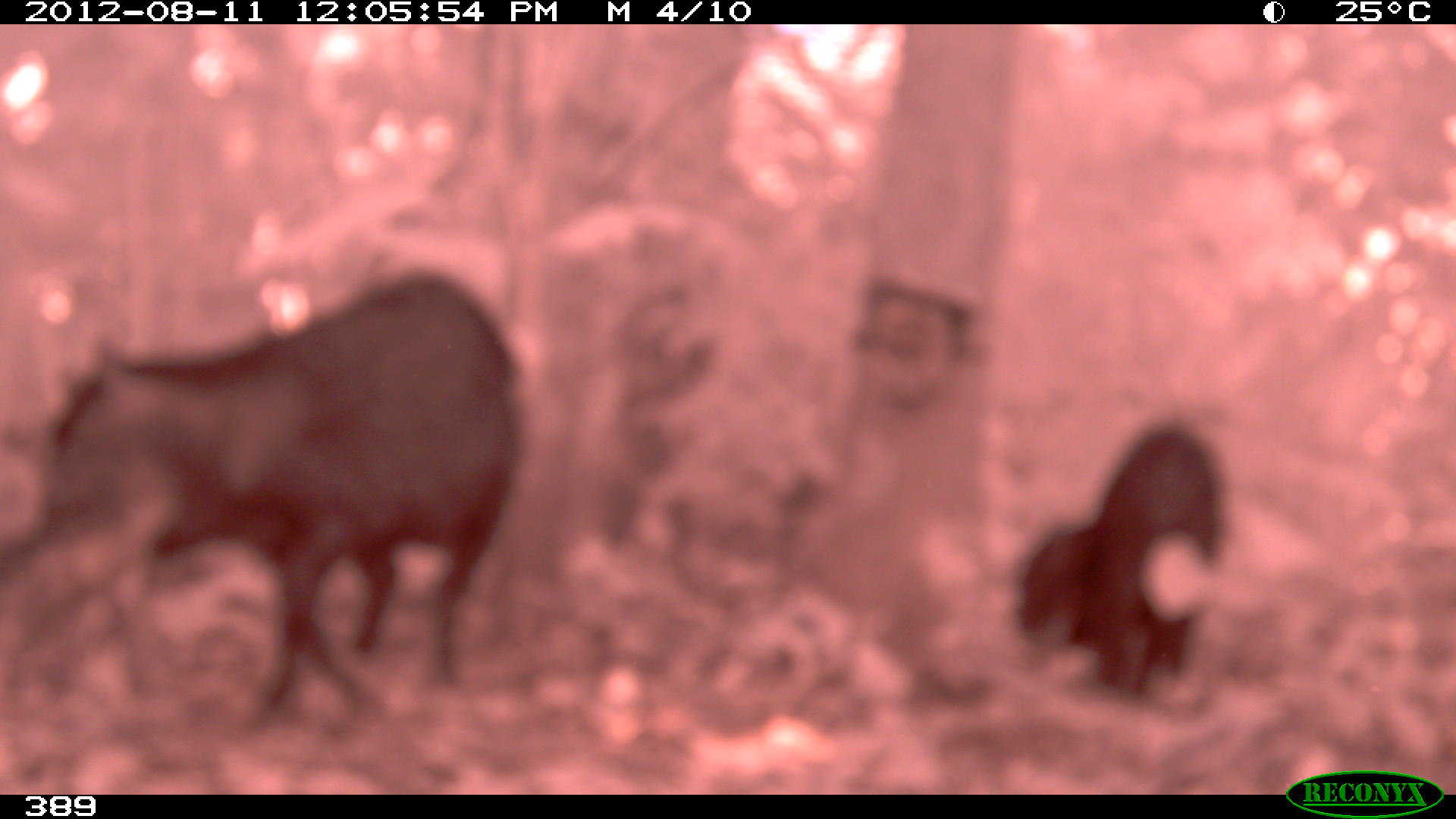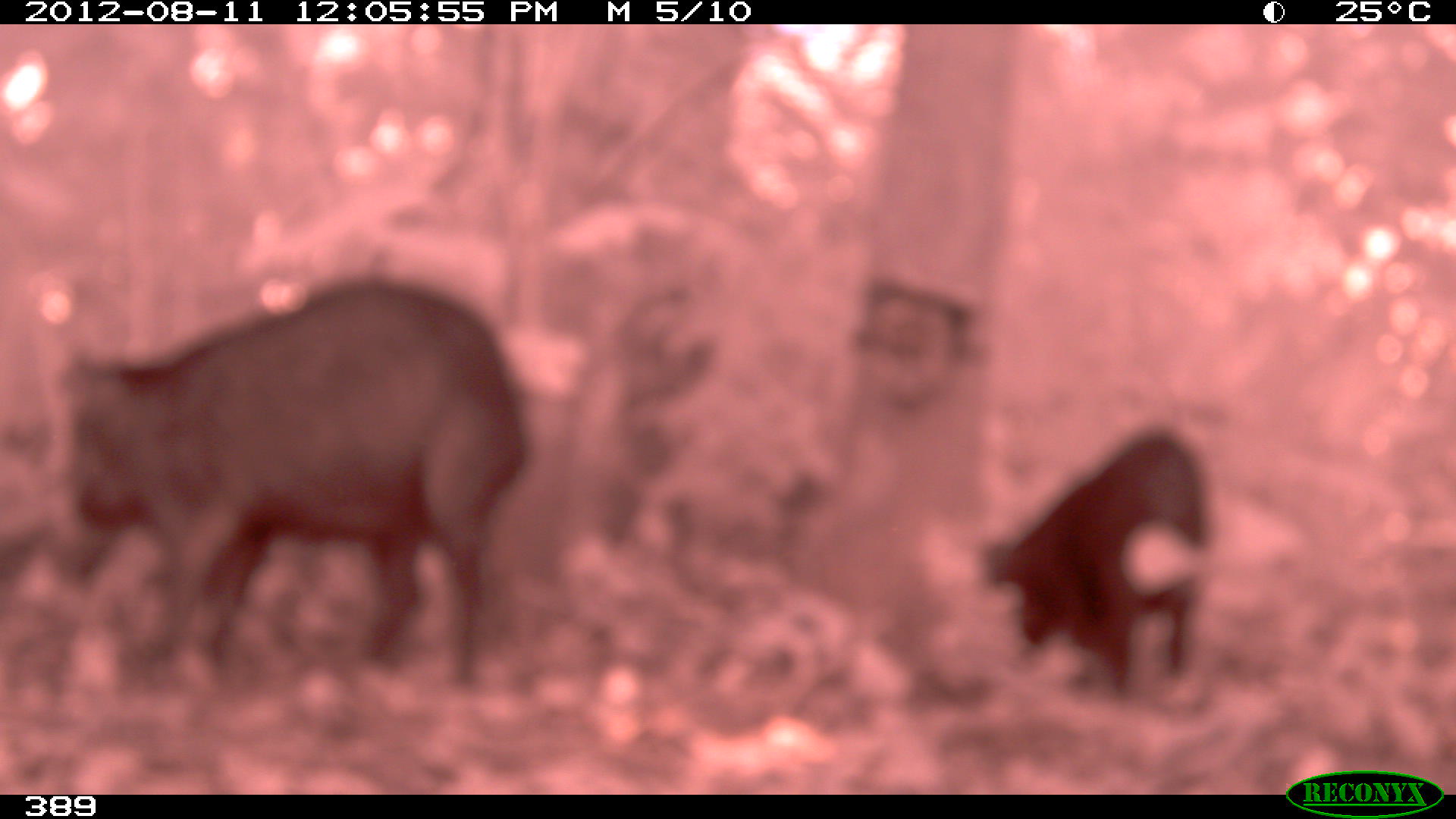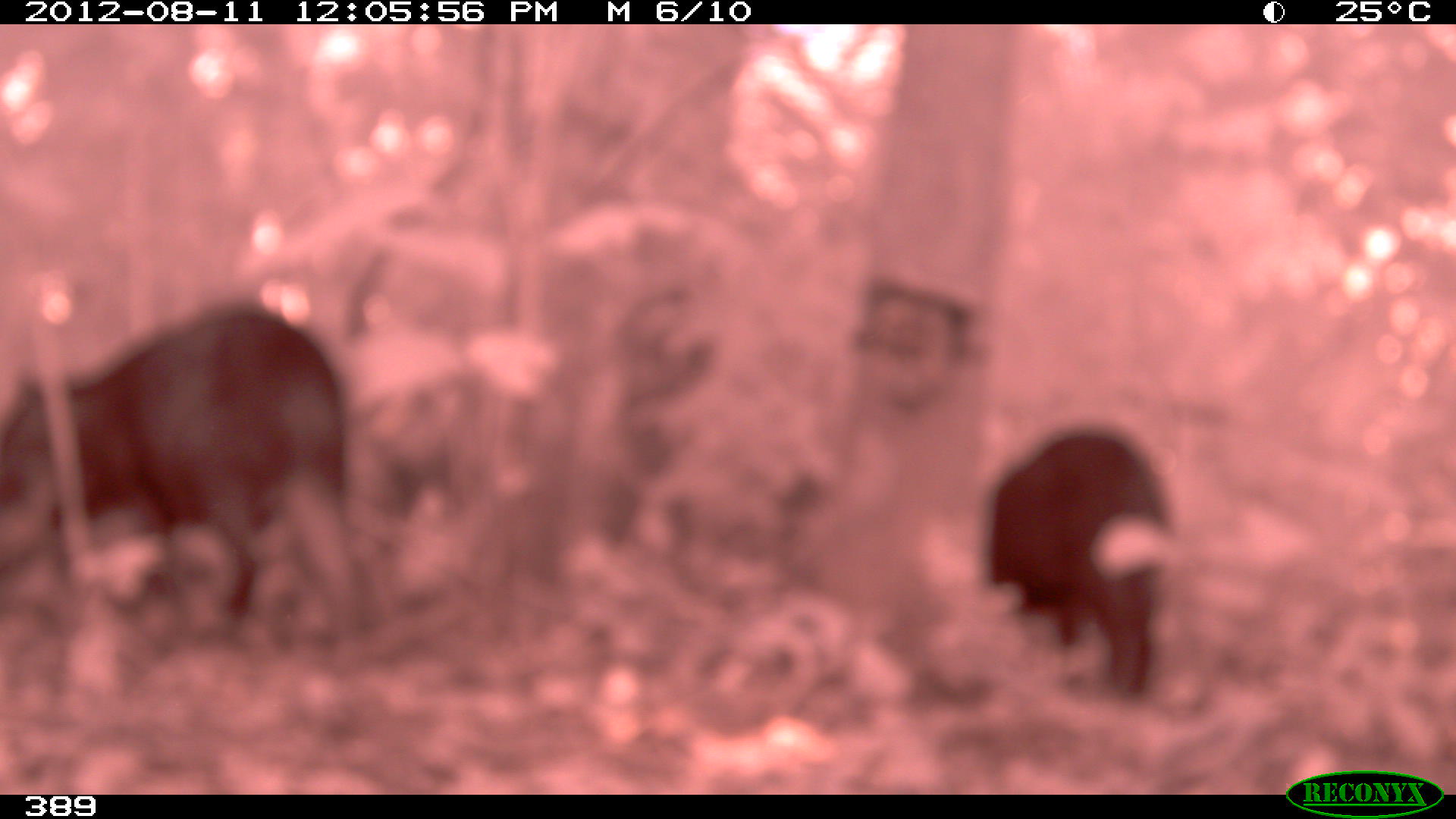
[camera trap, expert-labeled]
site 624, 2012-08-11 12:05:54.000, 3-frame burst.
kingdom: Animalia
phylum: Chordata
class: Mammalia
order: Artiodactyla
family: Tayassuidae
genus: Tayassu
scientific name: Tayassu pecari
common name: white-lipped peccary